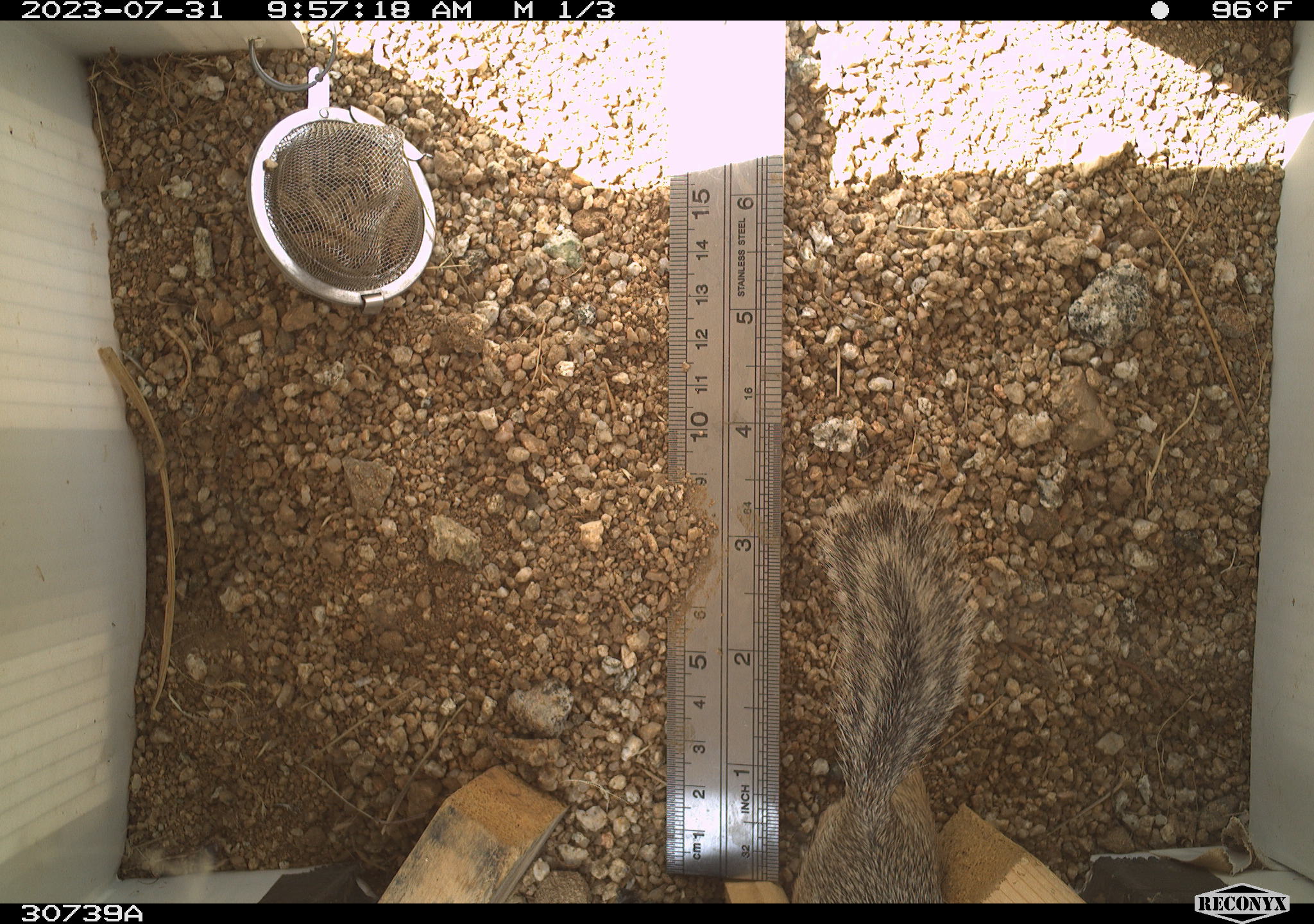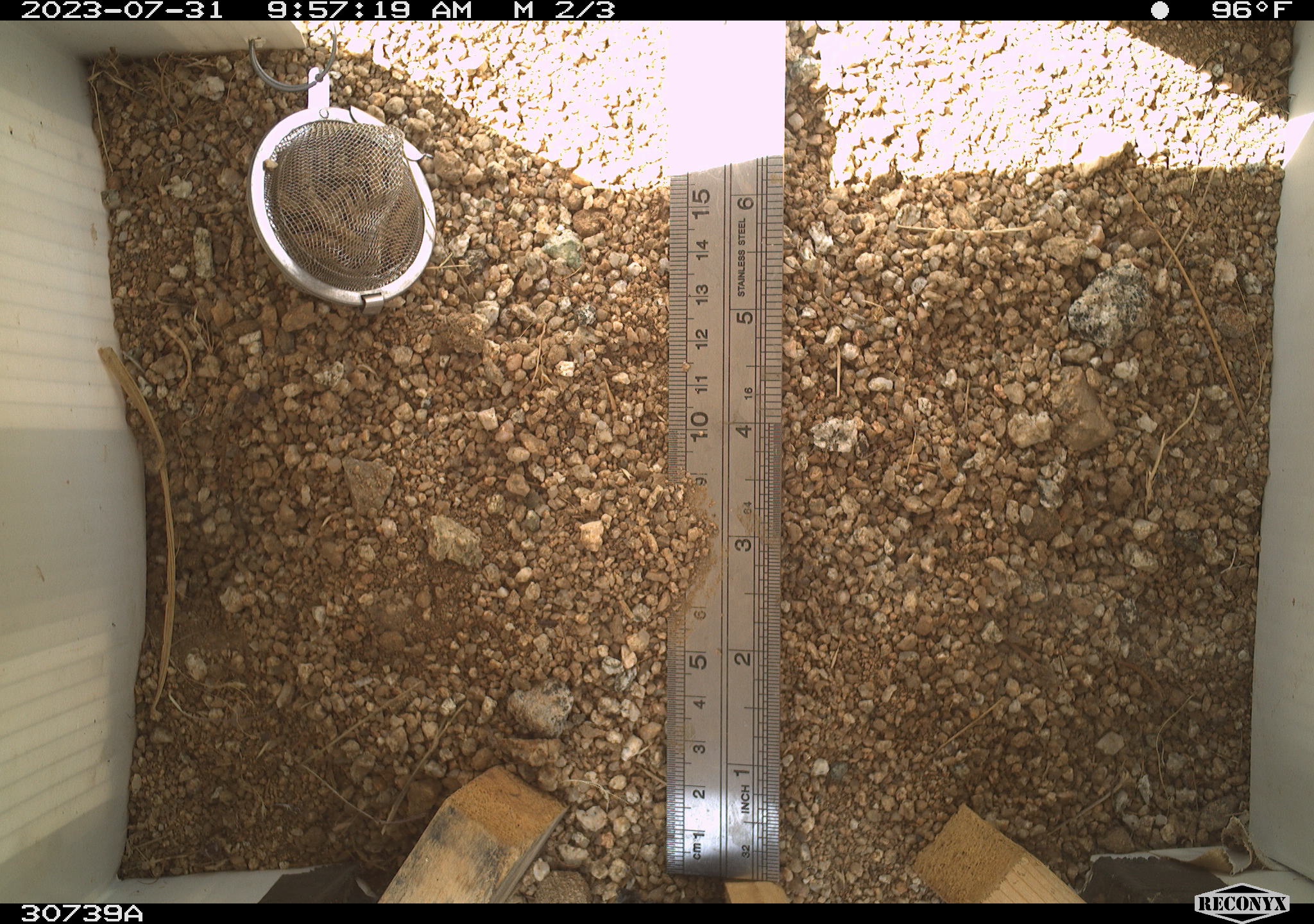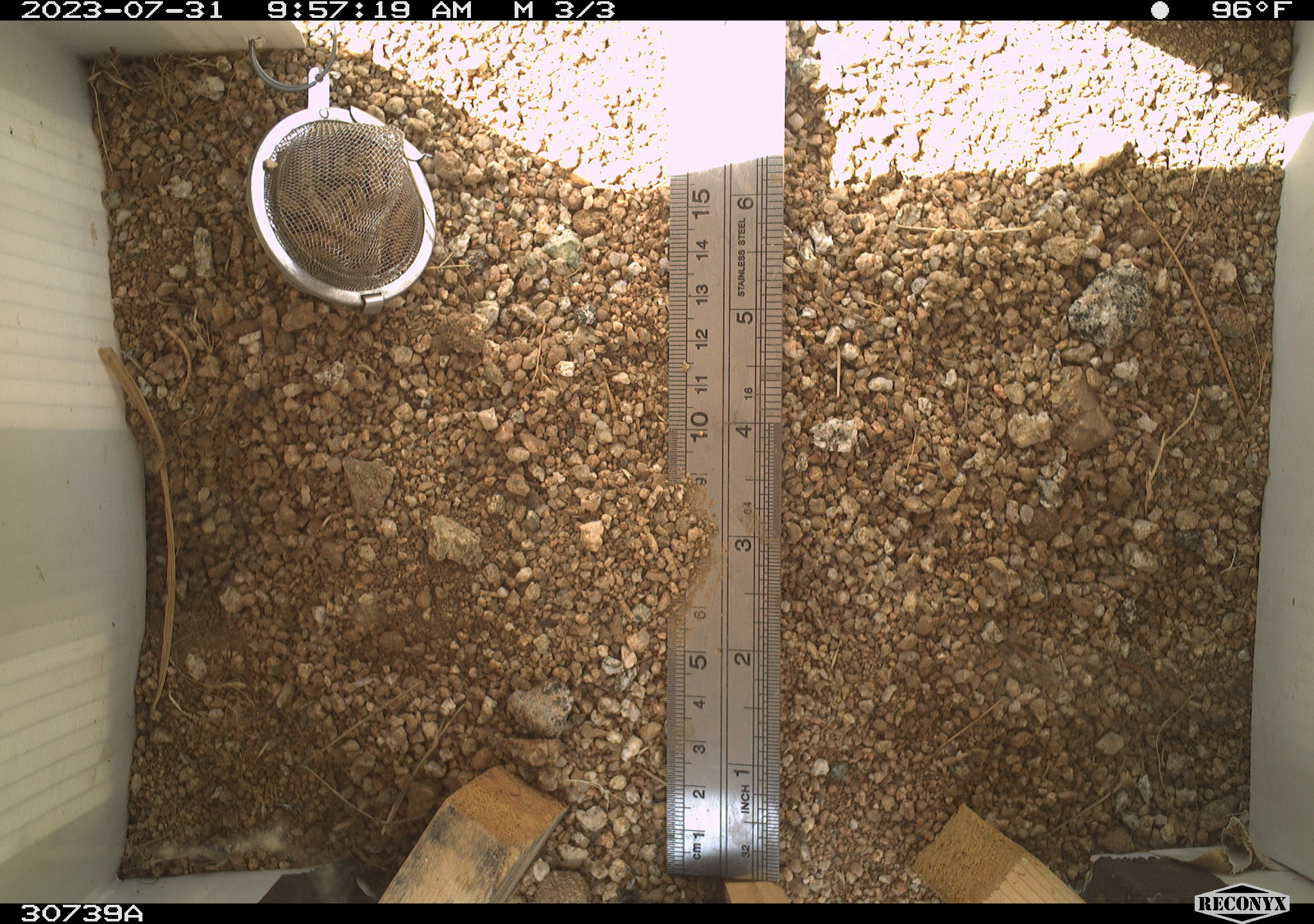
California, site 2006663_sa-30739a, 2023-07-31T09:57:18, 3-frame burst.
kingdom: Animalia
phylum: Chordata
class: Mammalia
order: Rodentia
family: Sciuridae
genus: Ammospermophilus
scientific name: Ammospermophilus leucurus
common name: white-tailed antelope squirrel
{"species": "white-tailed antelope squirrel (Ammospermophilus leucurus)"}